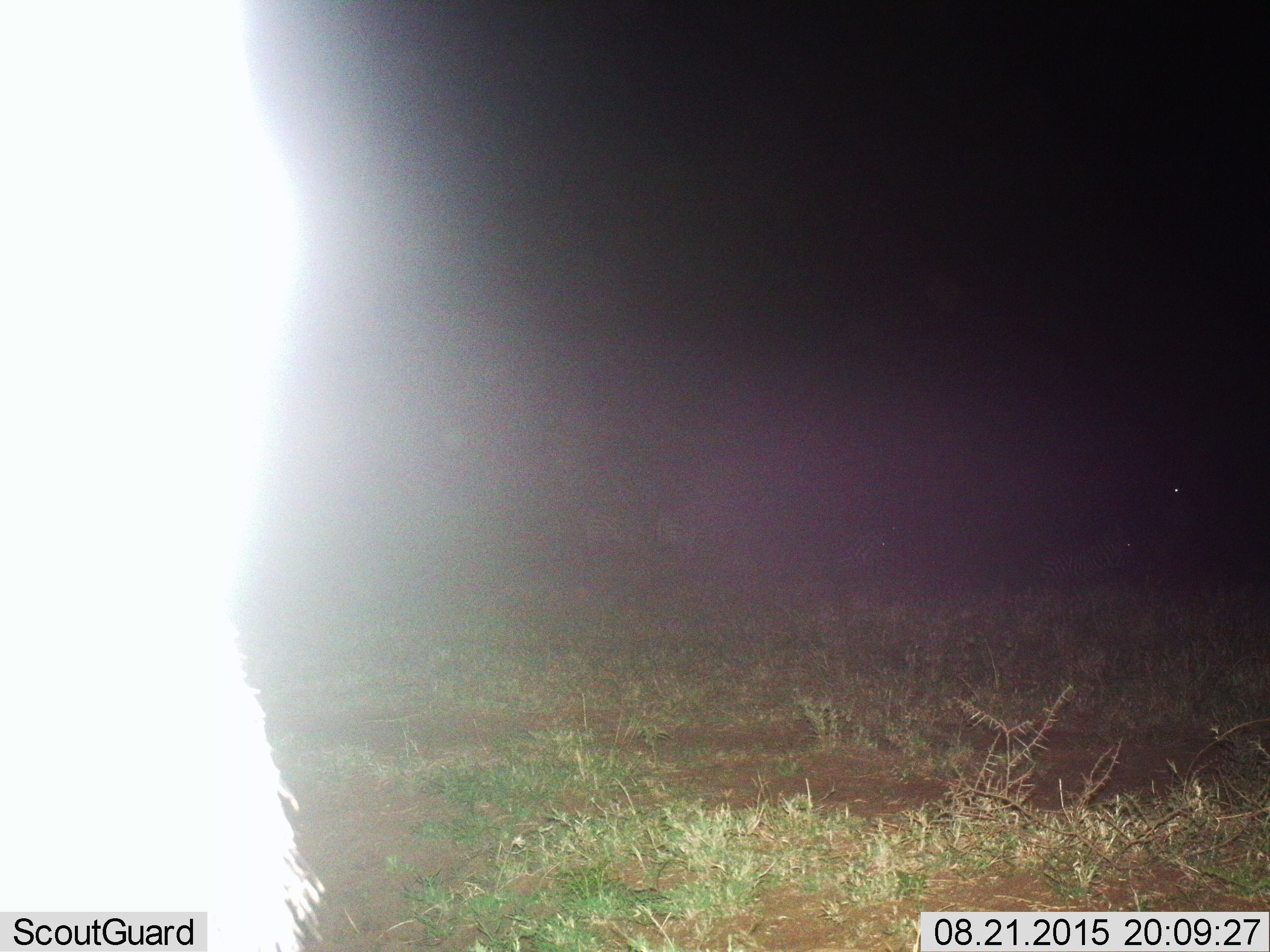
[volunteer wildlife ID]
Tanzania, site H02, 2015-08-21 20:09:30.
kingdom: Animalia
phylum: Chordata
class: Mammalia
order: Perissodactyla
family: Equidae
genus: Equus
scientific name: Equus quagga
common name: plains zebra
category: zebra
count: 5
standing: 100%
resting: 60%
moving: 0%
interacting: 0%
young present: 0%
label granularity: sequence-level